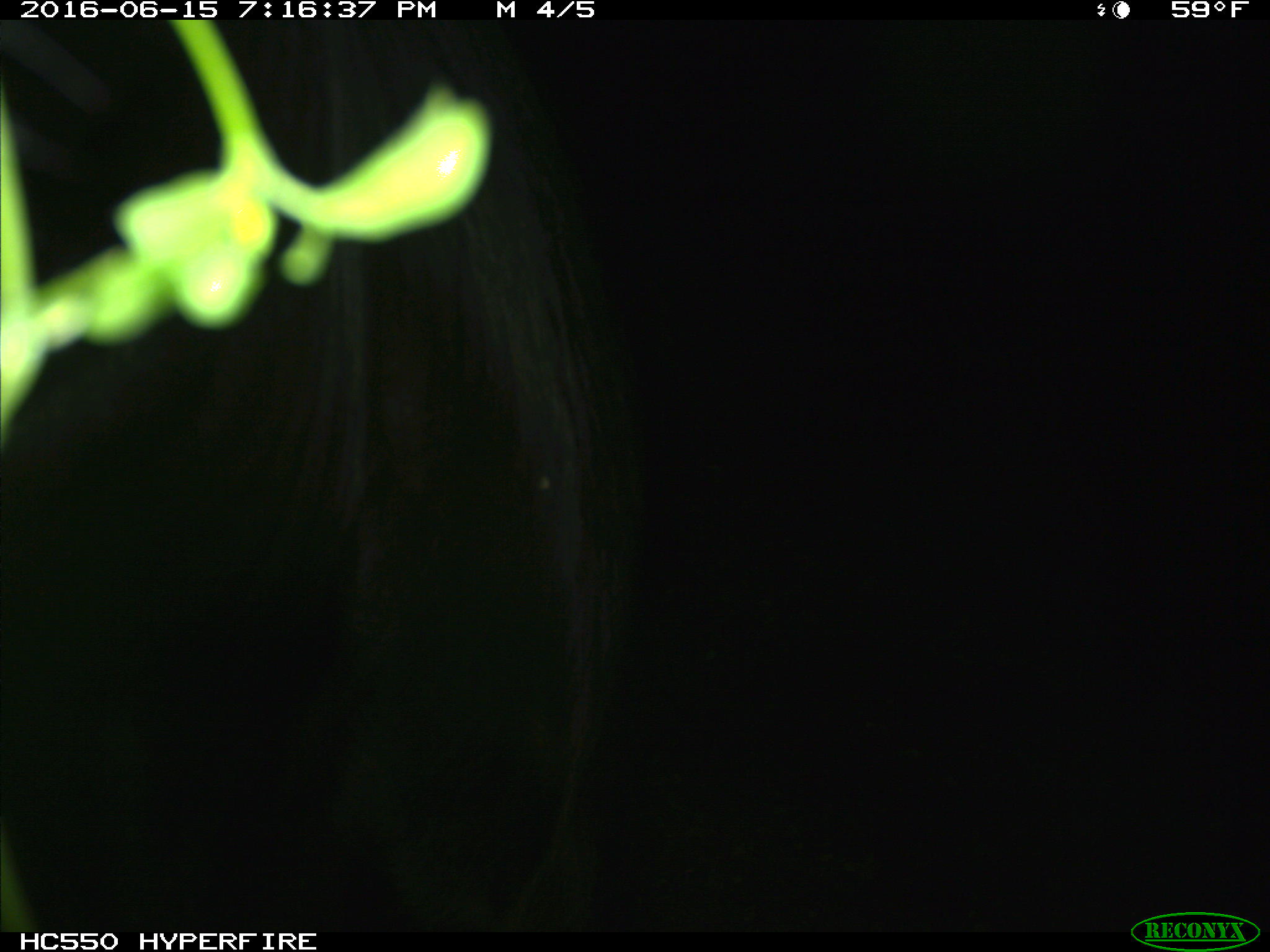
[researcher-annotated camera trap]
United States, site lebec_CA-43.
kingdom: Animalia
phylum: Chordata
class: Mammalia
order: Artiodactyla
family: Bovidae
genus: Bos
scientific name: Bos taurus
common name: domestic cow